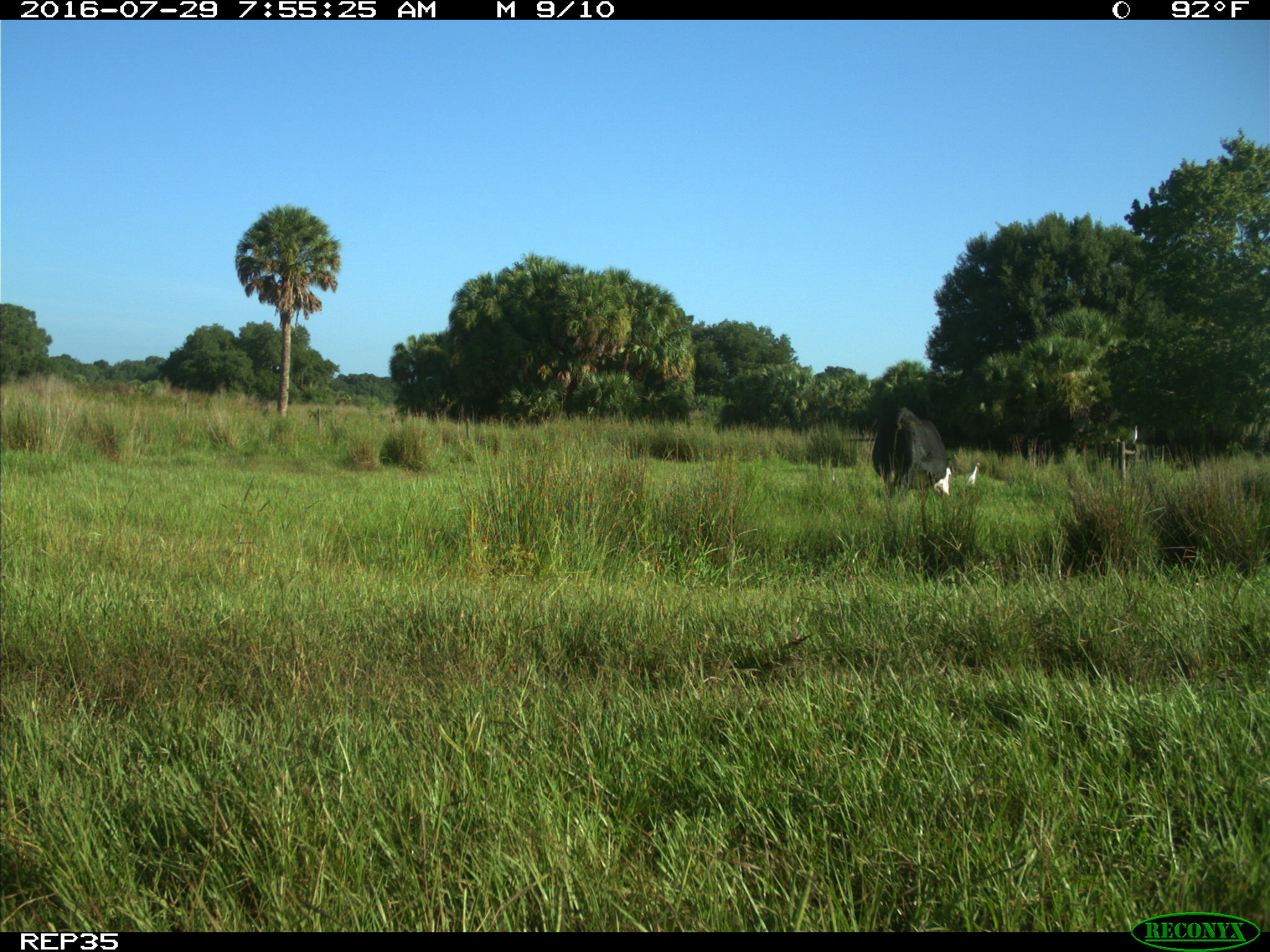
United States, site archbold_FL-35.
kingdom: Animalia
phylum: Chordata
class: Mammalia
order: Artiodactyla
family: Bovidae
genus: Bos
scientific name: Bos taurus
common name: domestic cow